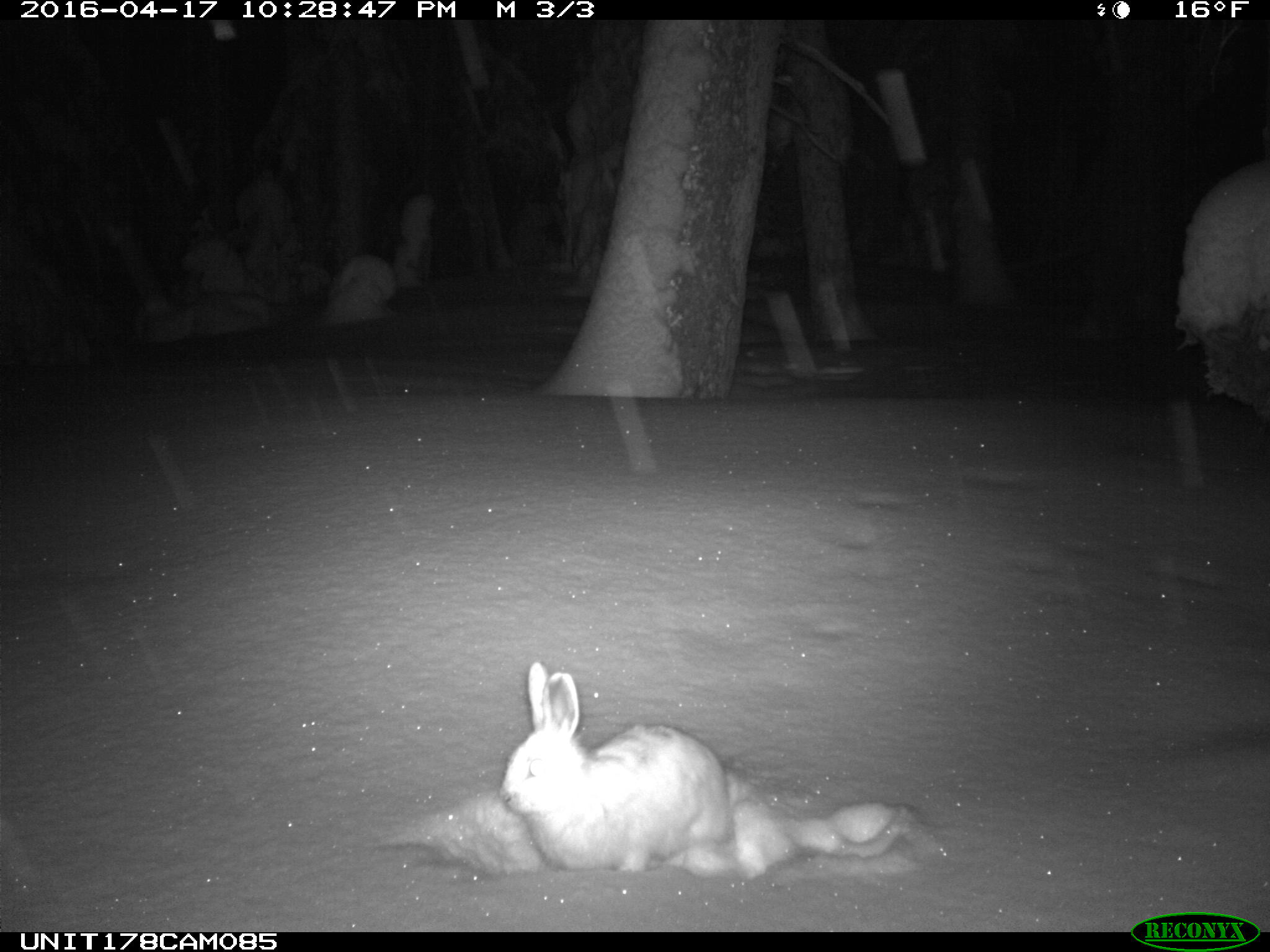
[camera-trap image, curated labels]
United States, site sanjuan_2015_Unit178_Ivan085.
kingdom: Animalia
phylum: Chordata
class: Mammalia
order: Lagomorpha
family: Leporidae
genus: Lepus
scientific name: Lepus americanus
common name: snowshoe hare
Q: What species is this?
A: Lepus americanus (snowshoe hare).